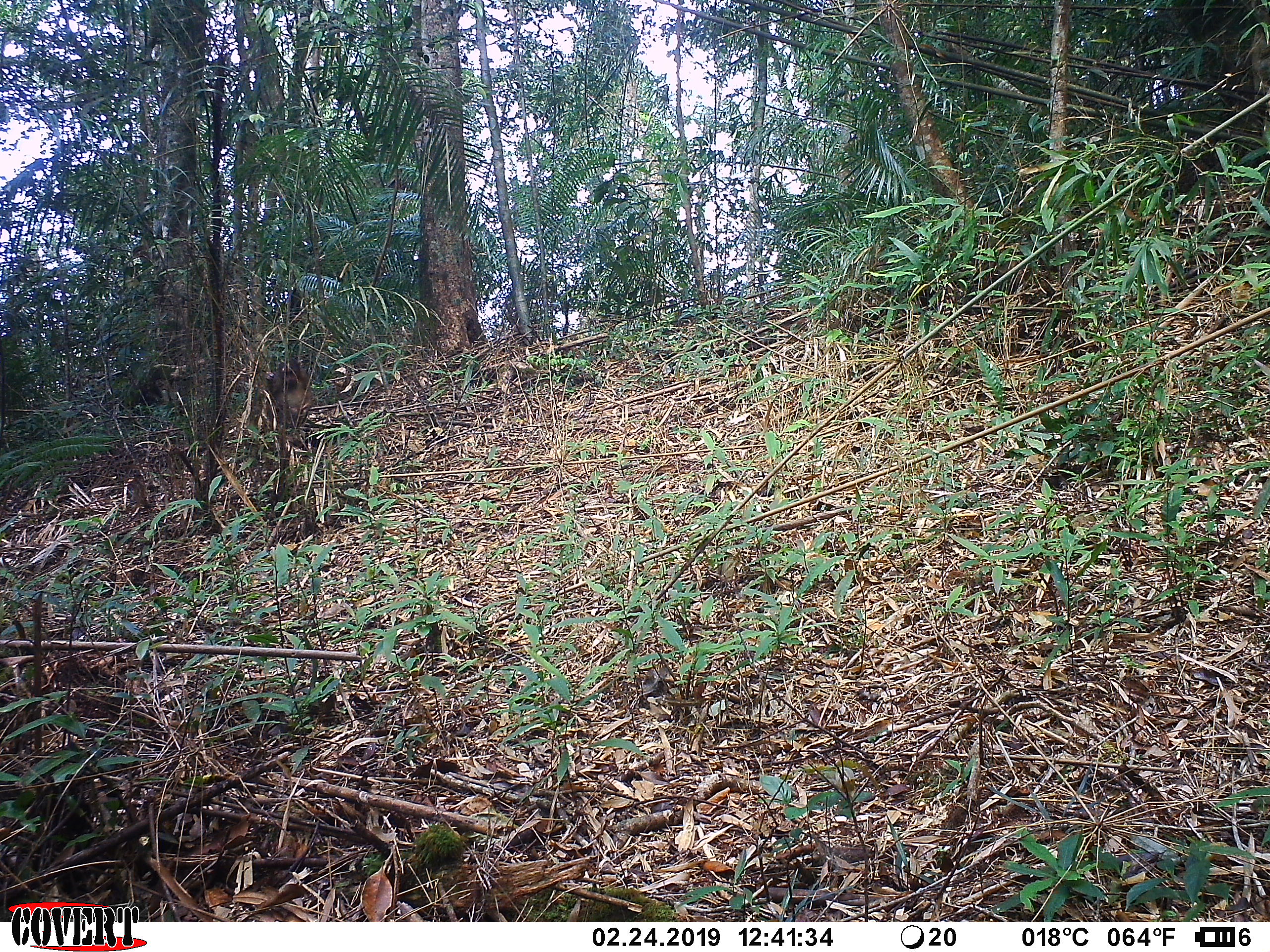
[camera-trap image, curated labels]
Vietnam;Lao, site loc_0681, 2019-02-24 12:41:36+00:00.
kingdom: Animalia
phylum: Chordata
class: Mammalia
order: Primates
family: Cercopithecidae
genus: Macaca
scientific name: Macaca arctoides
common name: stump-tailed macaque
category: stump tailed macaque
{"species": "stump tailed macaque (stump-tailed macaque) (Macaca arctoides)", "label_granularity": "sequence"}